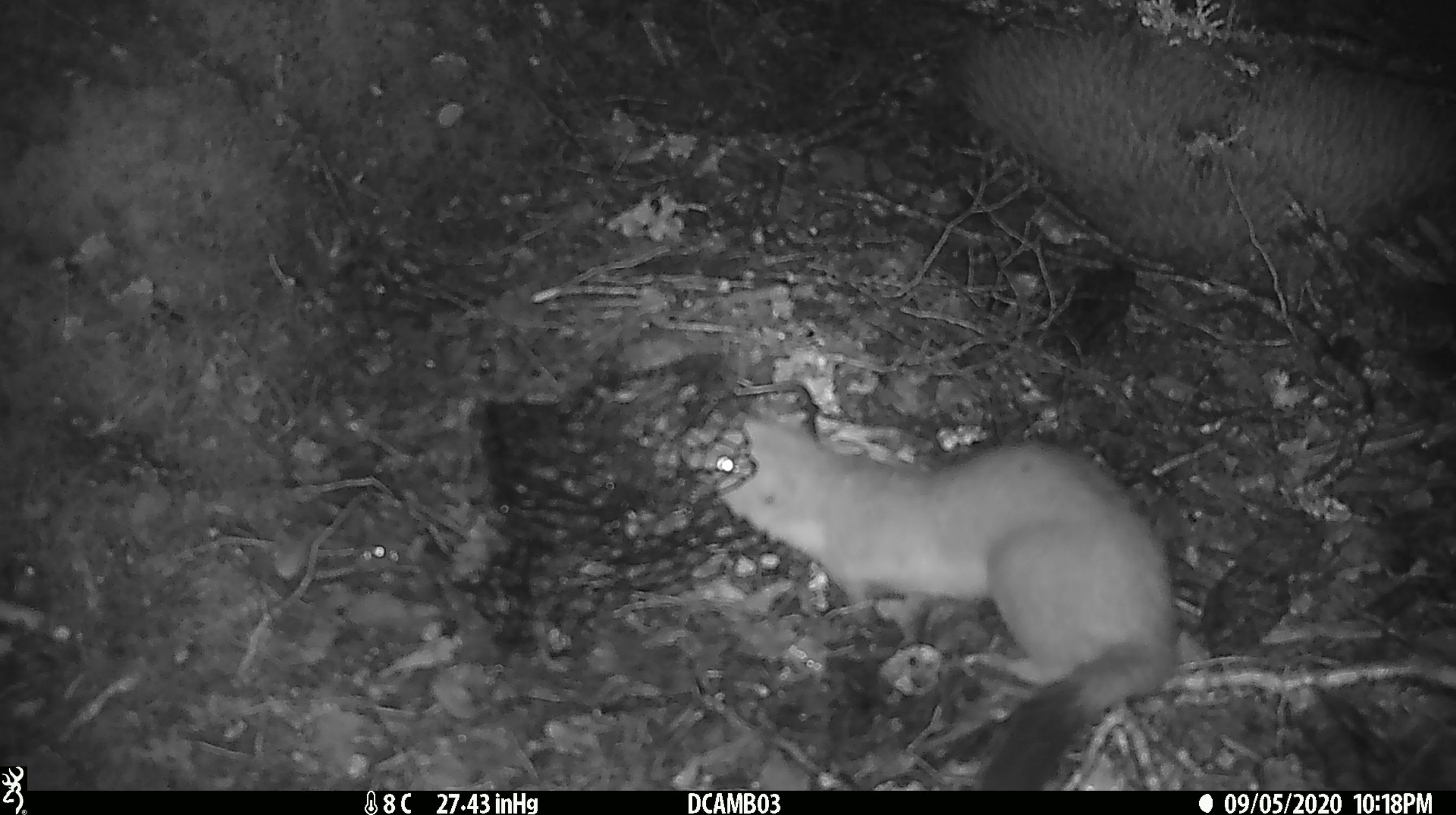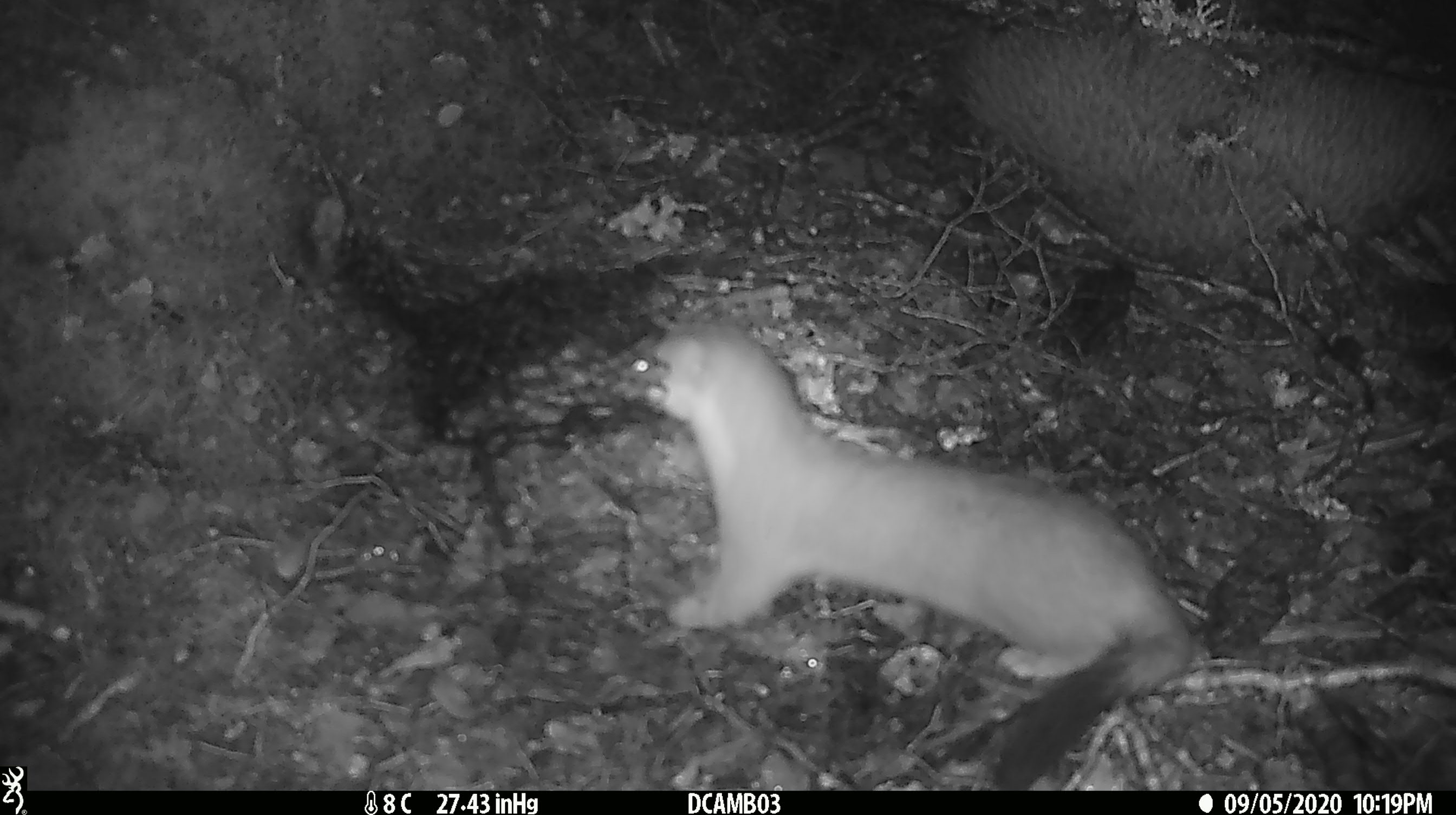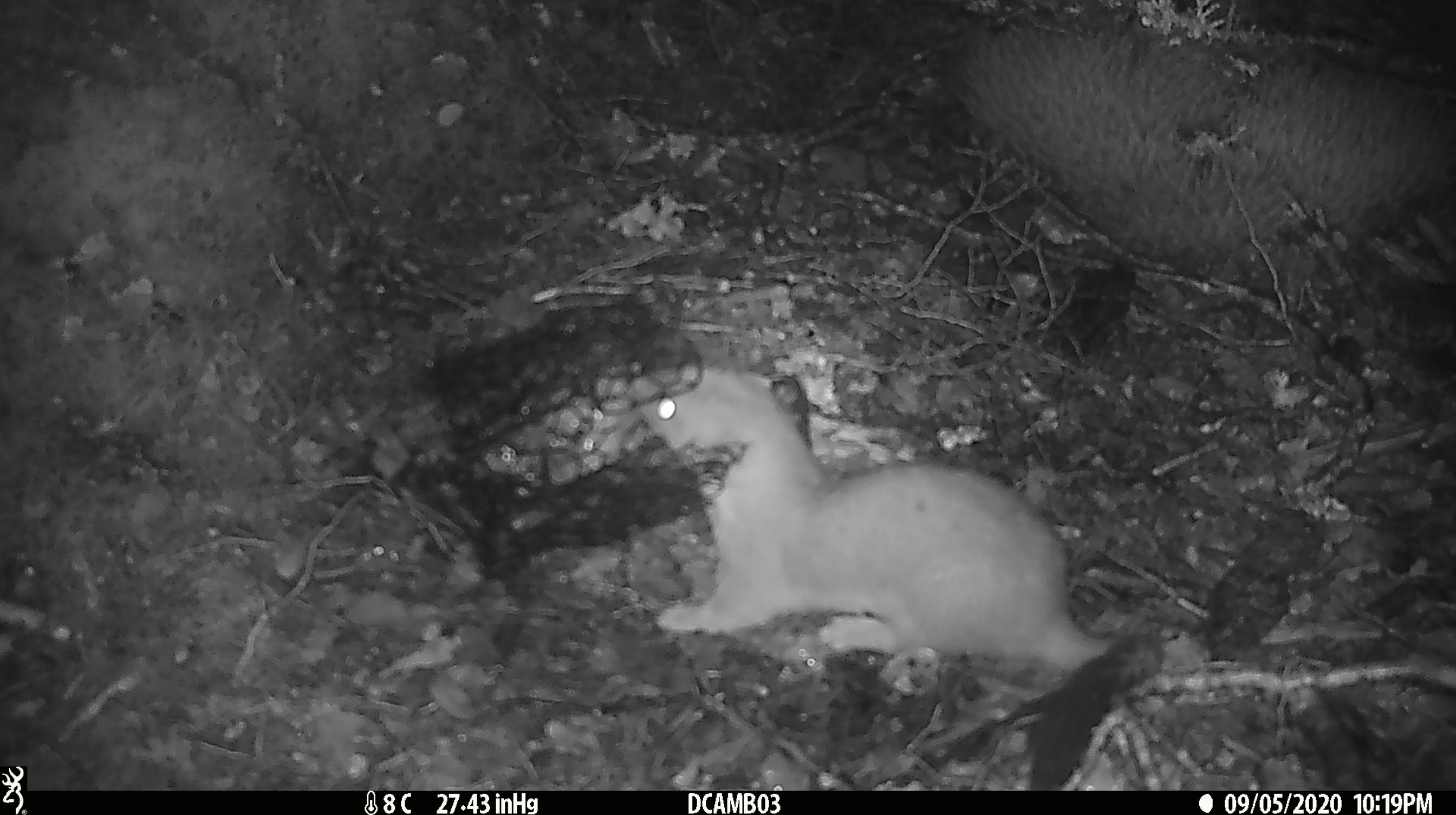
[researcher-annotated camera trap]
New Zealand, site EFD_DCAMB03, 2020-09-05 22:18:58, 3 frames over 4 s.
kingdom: Animalia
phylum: Chordata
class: Mammalia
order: Carnivora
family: Mustelidae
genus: Mustela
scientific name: Mustela erminea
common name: stoat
Stoat (Mustela erminea).